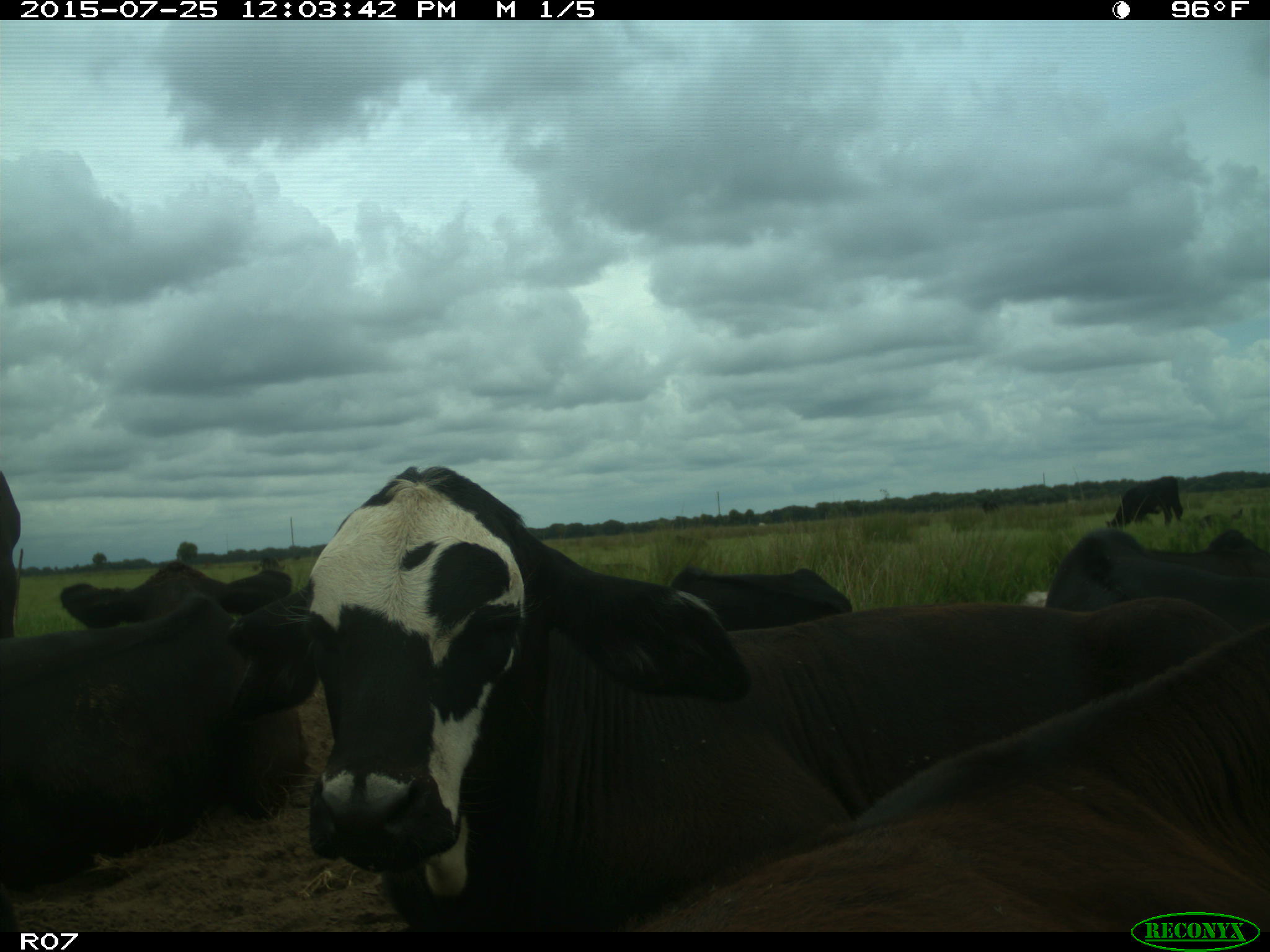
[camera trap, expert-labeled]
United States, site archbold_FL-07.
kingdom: Animalia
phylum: Chordata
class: Mammalia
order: Artiodactyla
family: Bovidae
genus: Bos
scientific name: Bos taurus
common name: domestic cow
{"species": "Bos taurus (domestic cow)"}